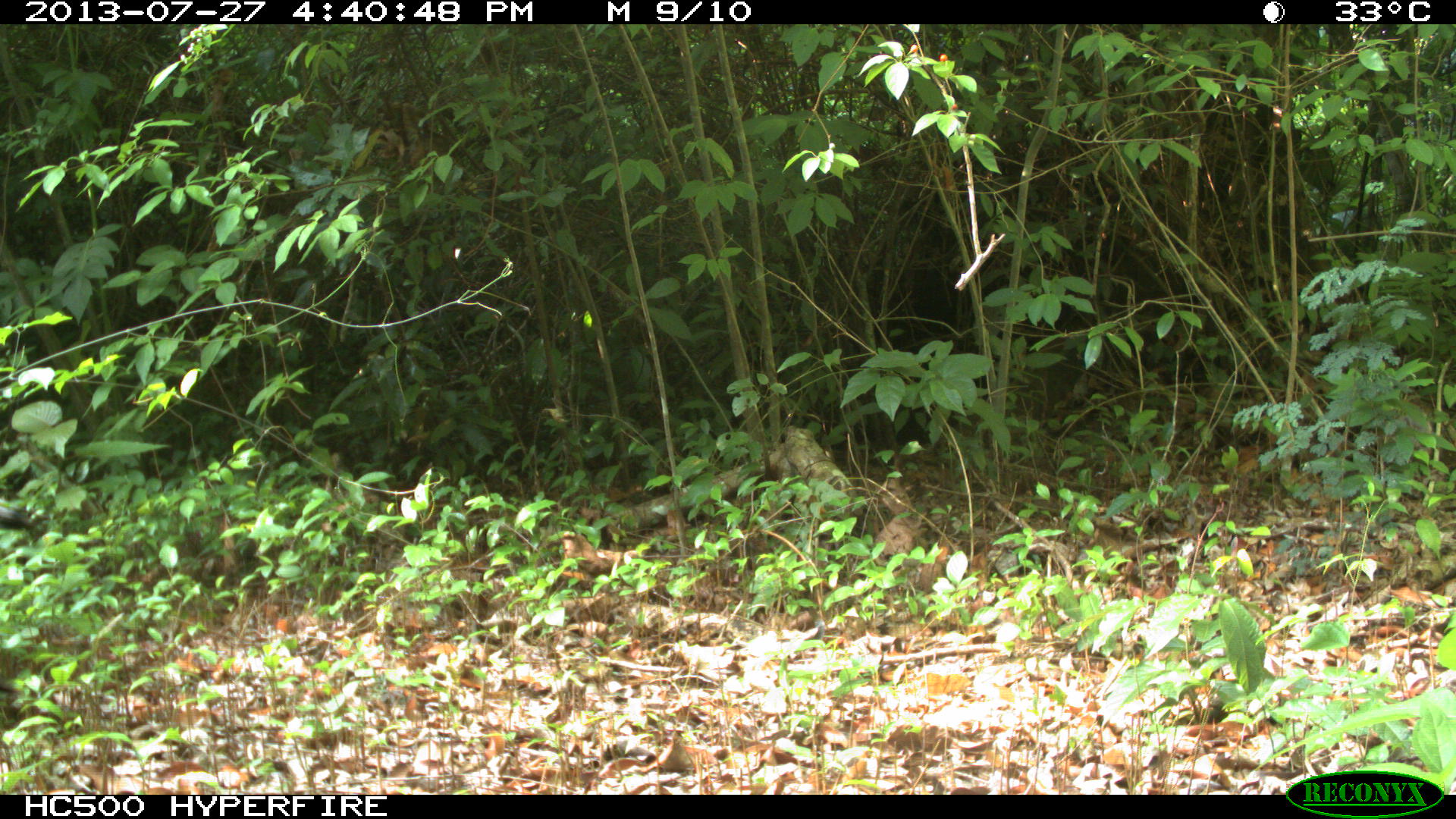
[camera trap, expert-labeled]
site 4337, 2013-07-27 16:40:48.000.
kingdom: Animalia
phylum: Chordata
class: Aves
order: Galliformes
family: Phasianidae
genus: Meleagris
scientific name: Meleagris ocellata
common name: ocellated turkey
Meleagris ocellata (ocellated turkey), count 2.